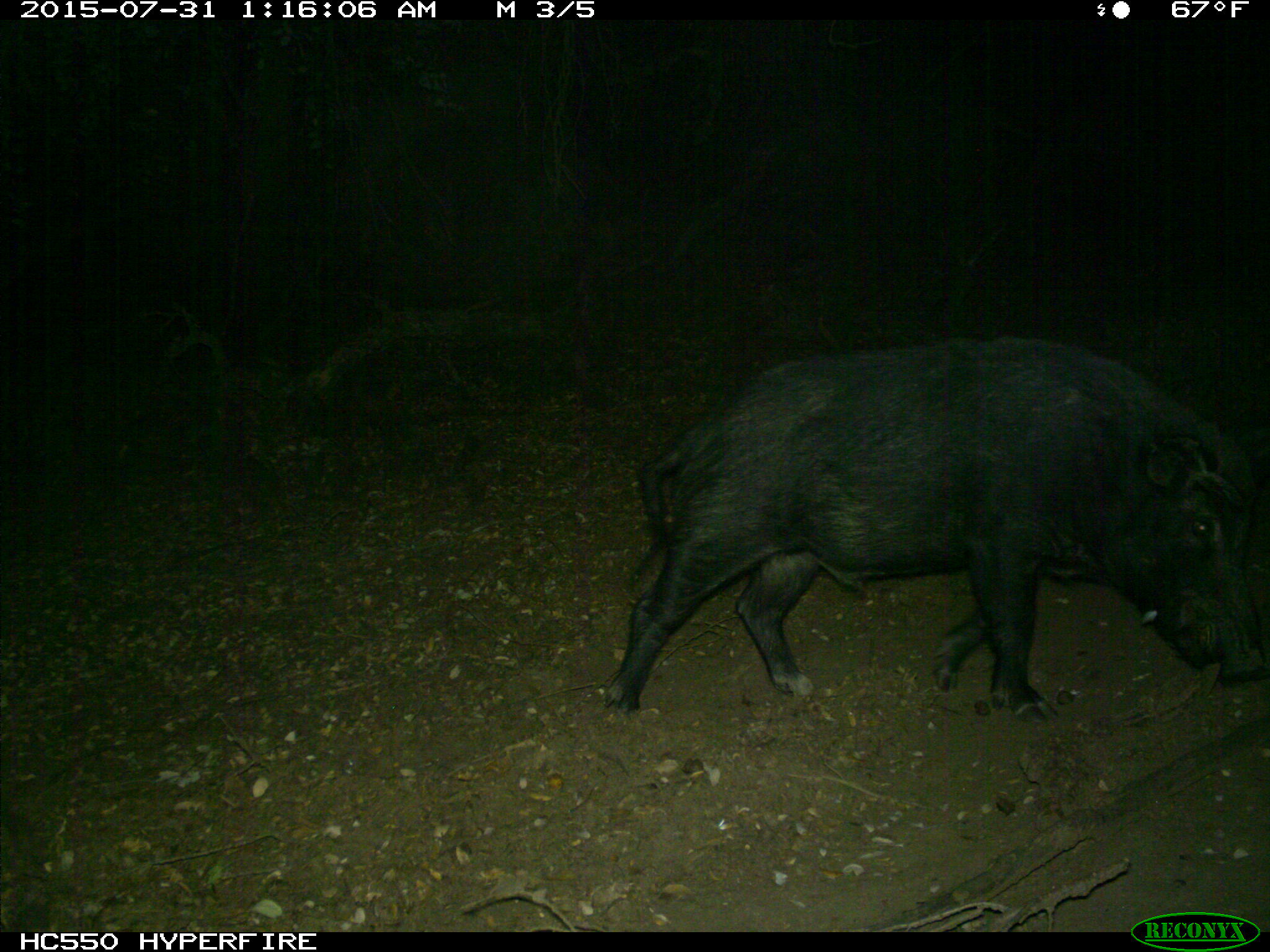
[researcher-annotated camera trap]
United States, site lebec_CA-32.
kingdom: Animalia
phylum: Chordata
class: Mammalia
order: Artiodactyla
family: Suidae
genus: Sus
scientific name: Sus scrofa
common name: wild boar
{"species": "Sus scrofa (wild boar)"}